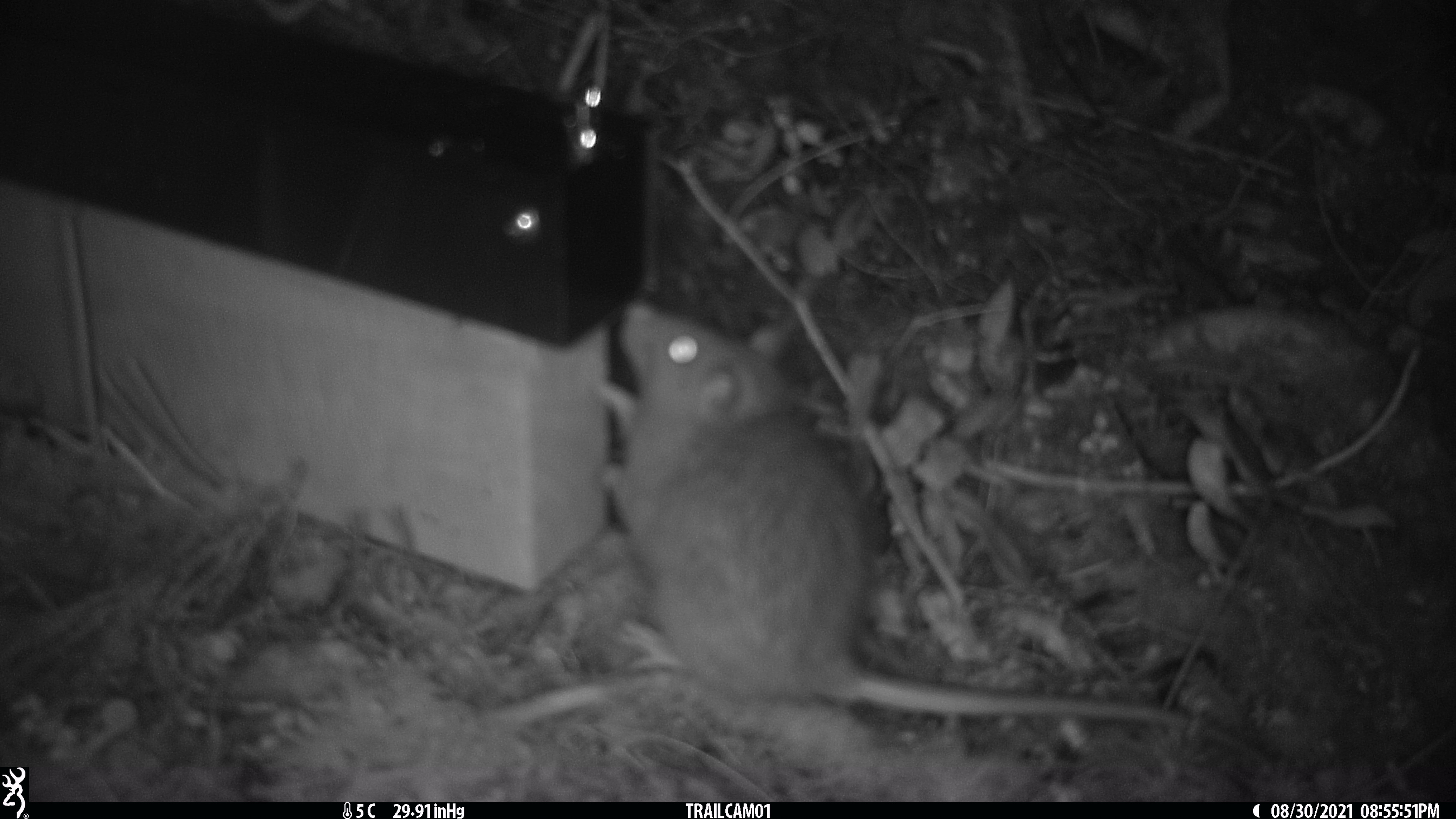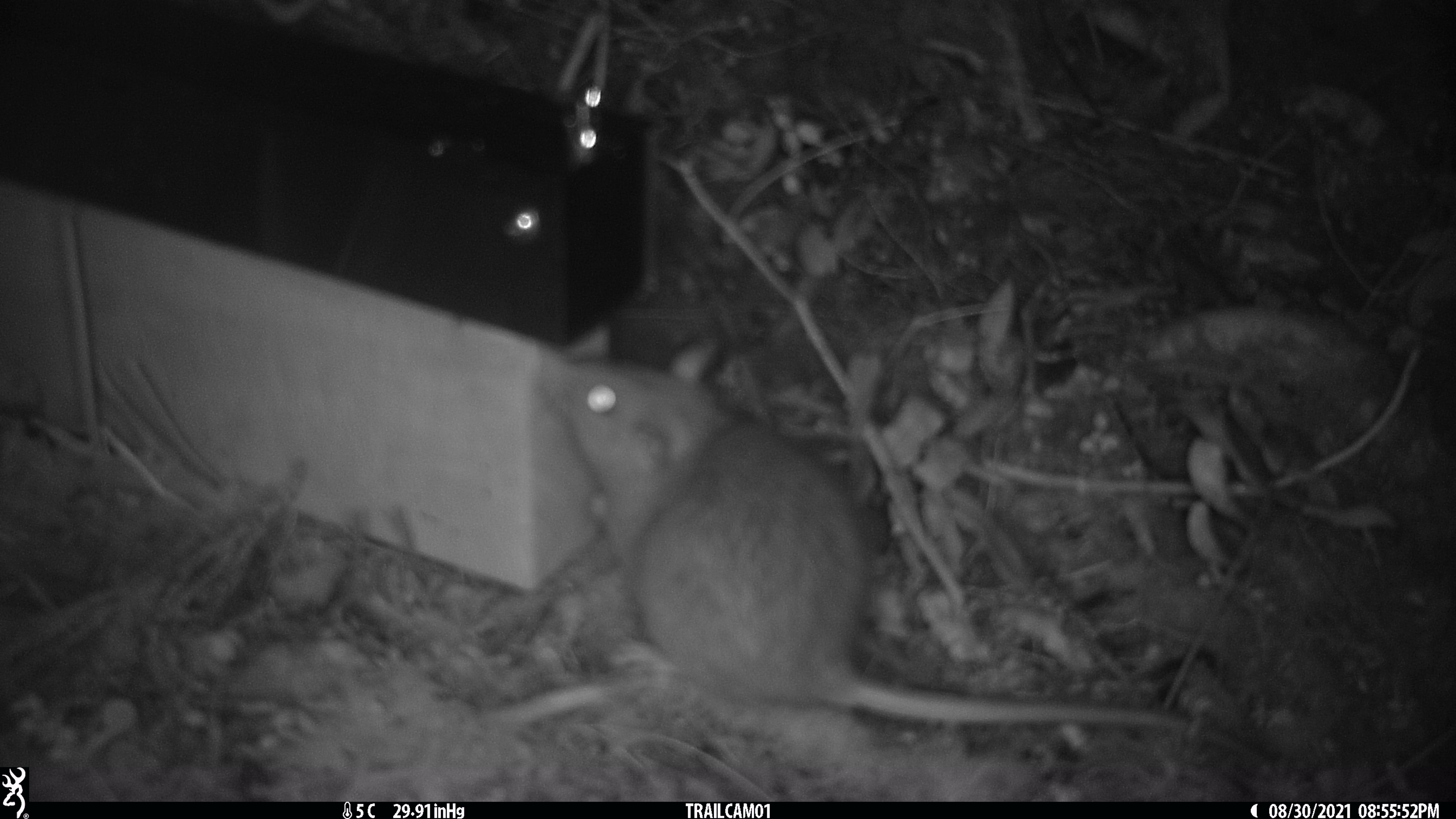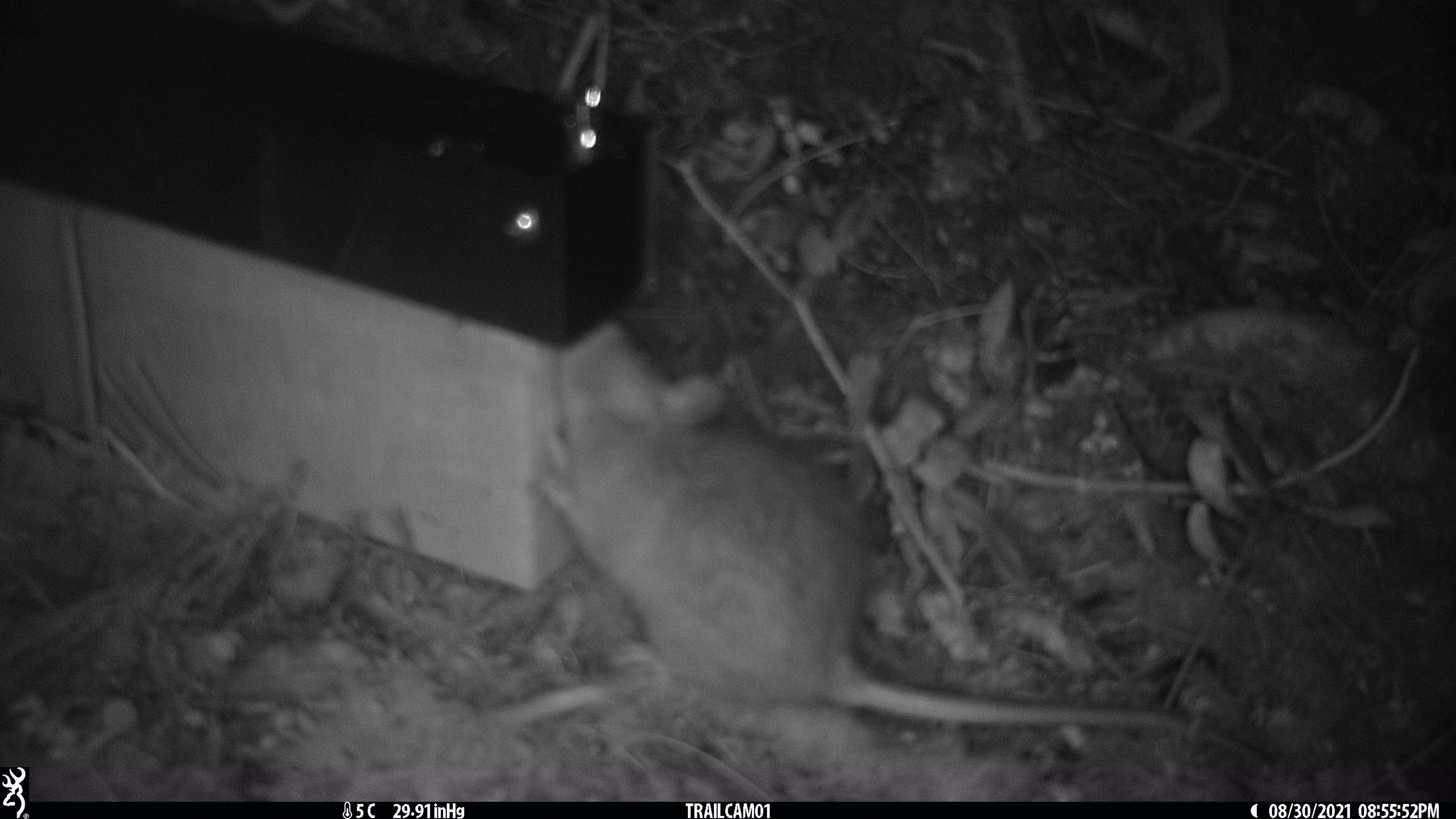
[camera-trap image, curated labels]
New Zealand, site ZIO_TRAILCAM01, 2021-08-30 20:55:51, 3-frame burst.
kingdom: Animalia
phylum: Chordata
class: Mammalia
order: Rodentia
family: Muridae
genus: Rattus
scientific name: Rattus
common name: rat